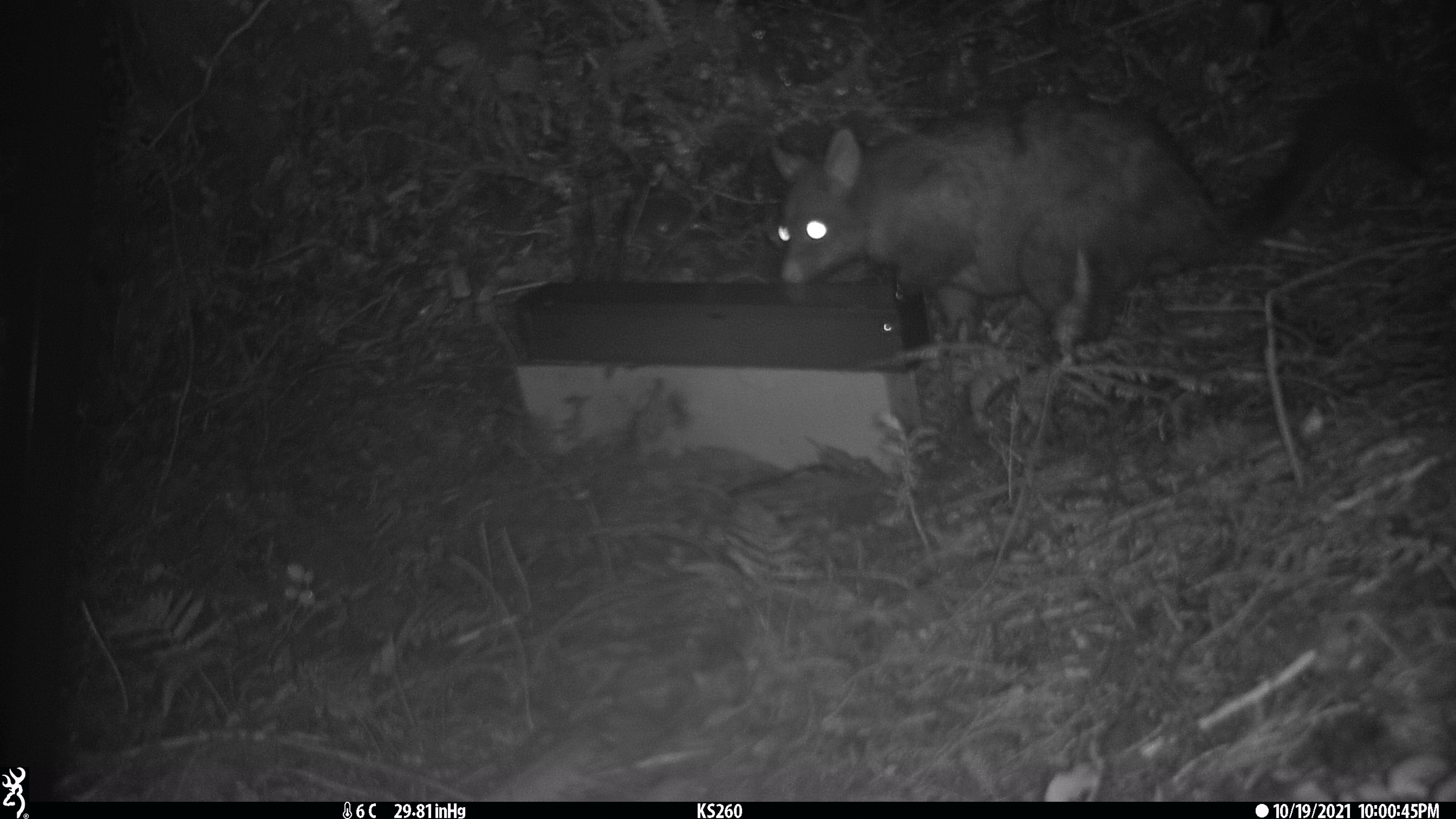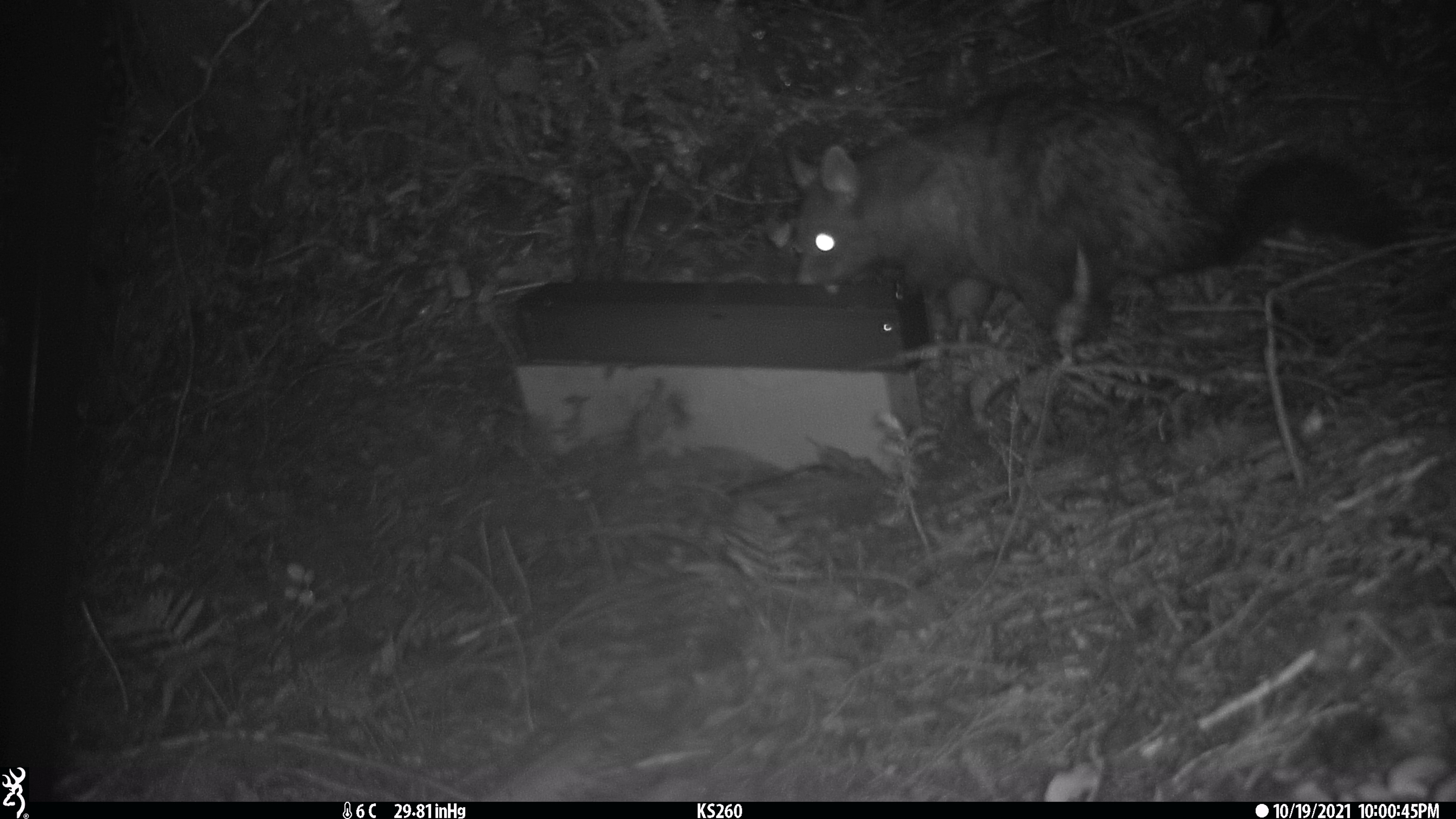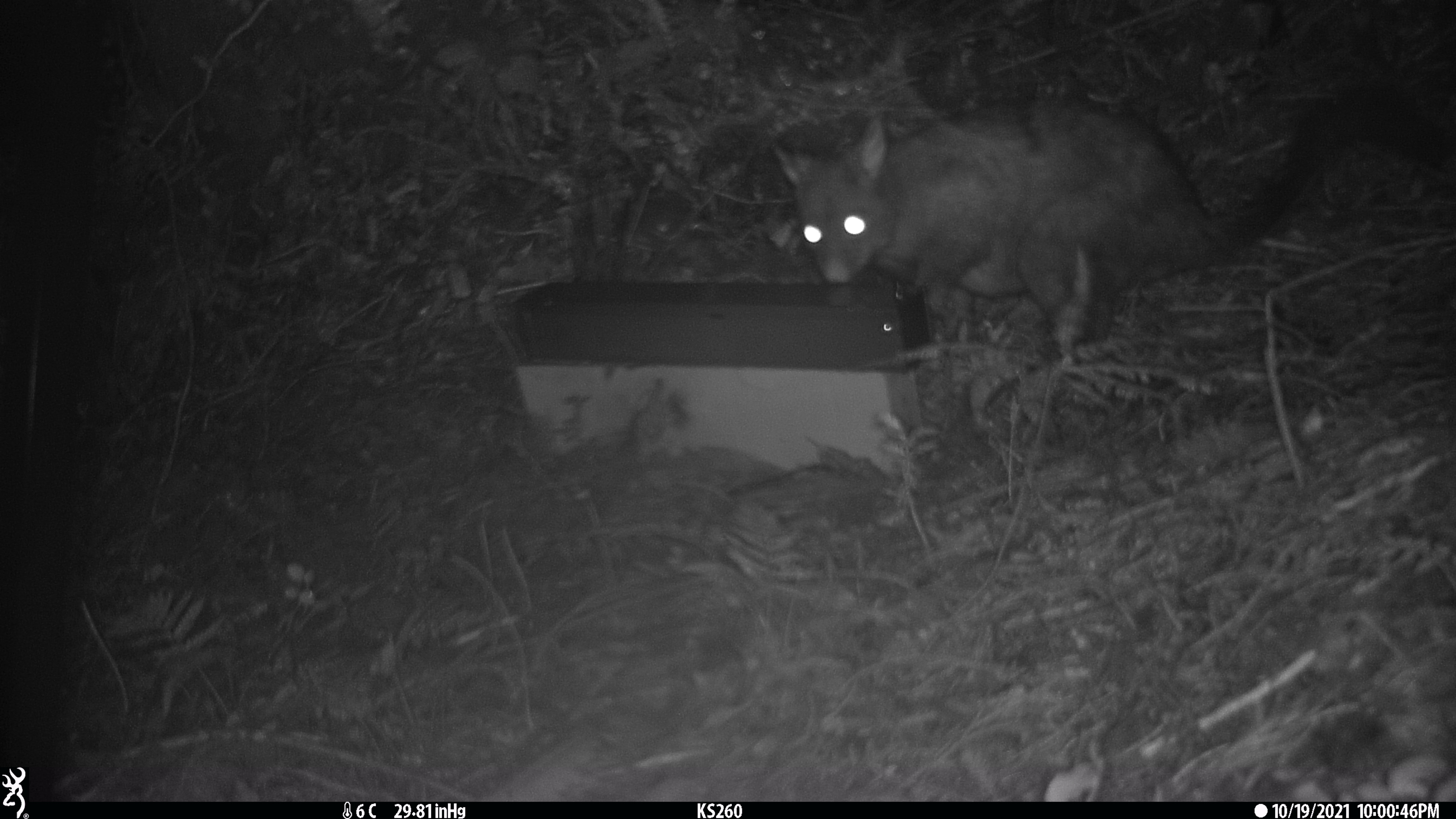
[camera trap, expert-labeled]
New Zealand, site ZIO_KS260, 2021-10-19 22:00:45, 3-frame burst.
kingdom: Animalia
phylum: Chordata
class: Mammalia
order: Diprotodontia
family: Phalangeridae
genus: Trichosurus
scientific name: Trichosurus vulpecula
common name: common brushtail possum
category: possum